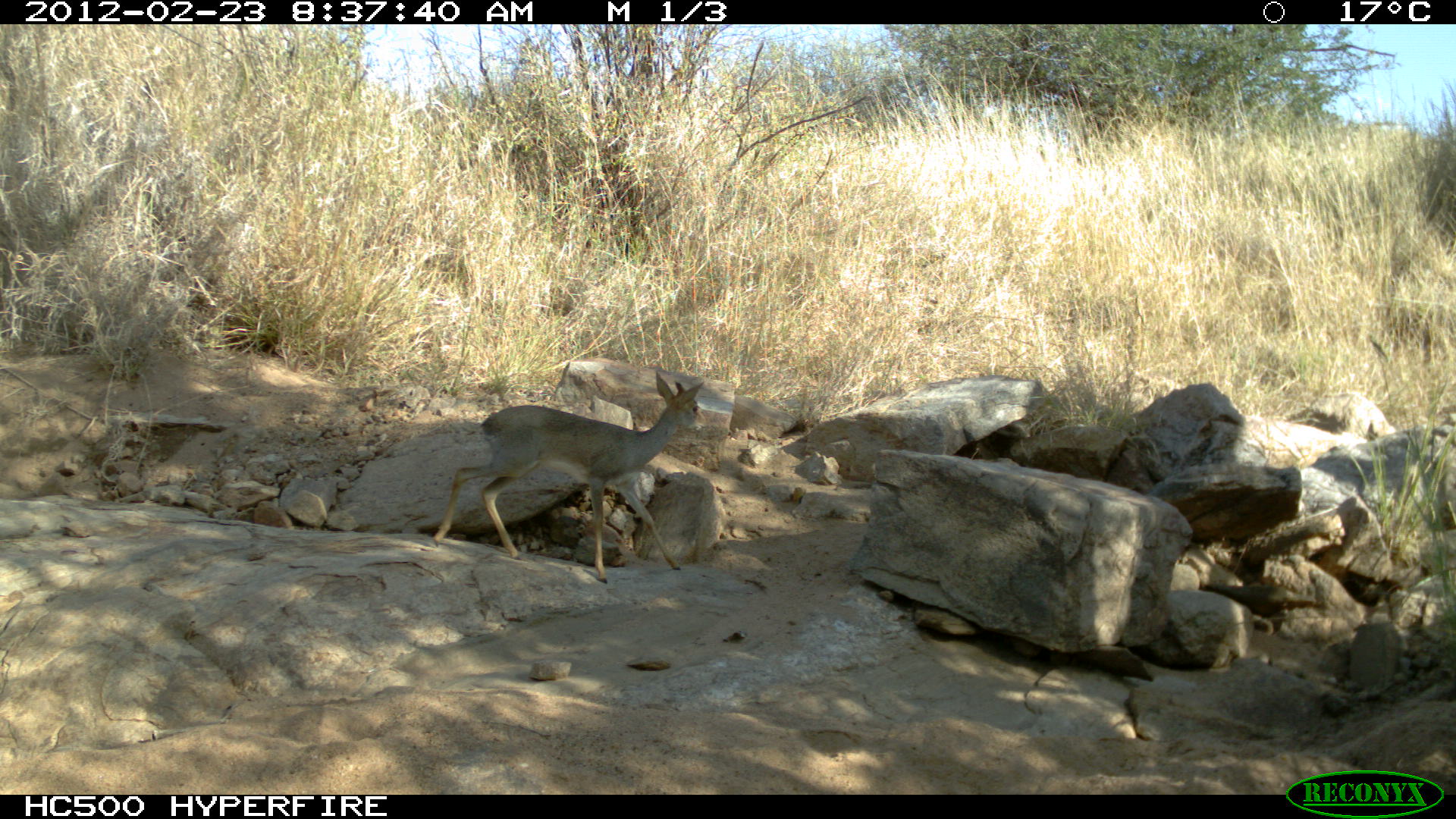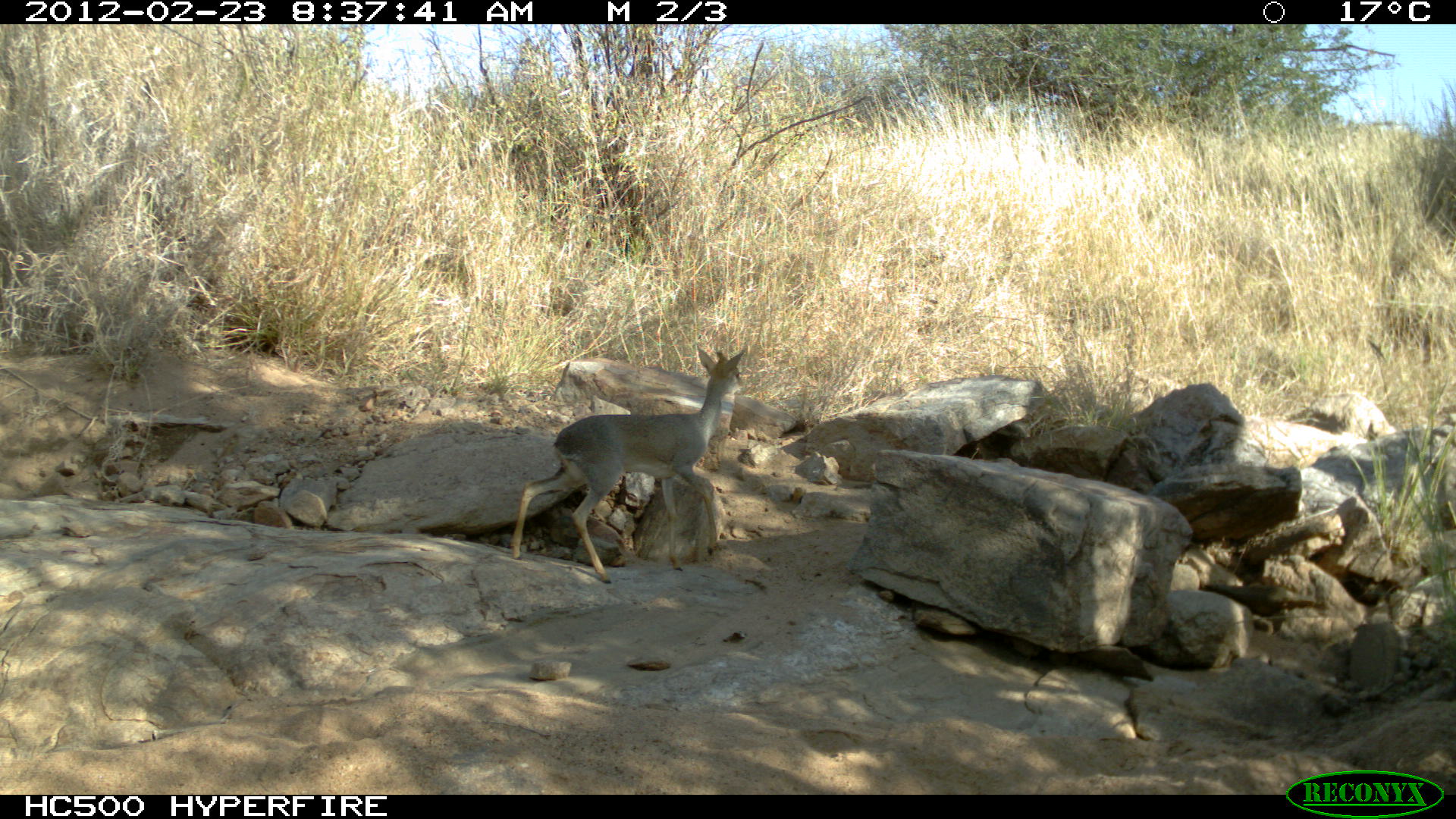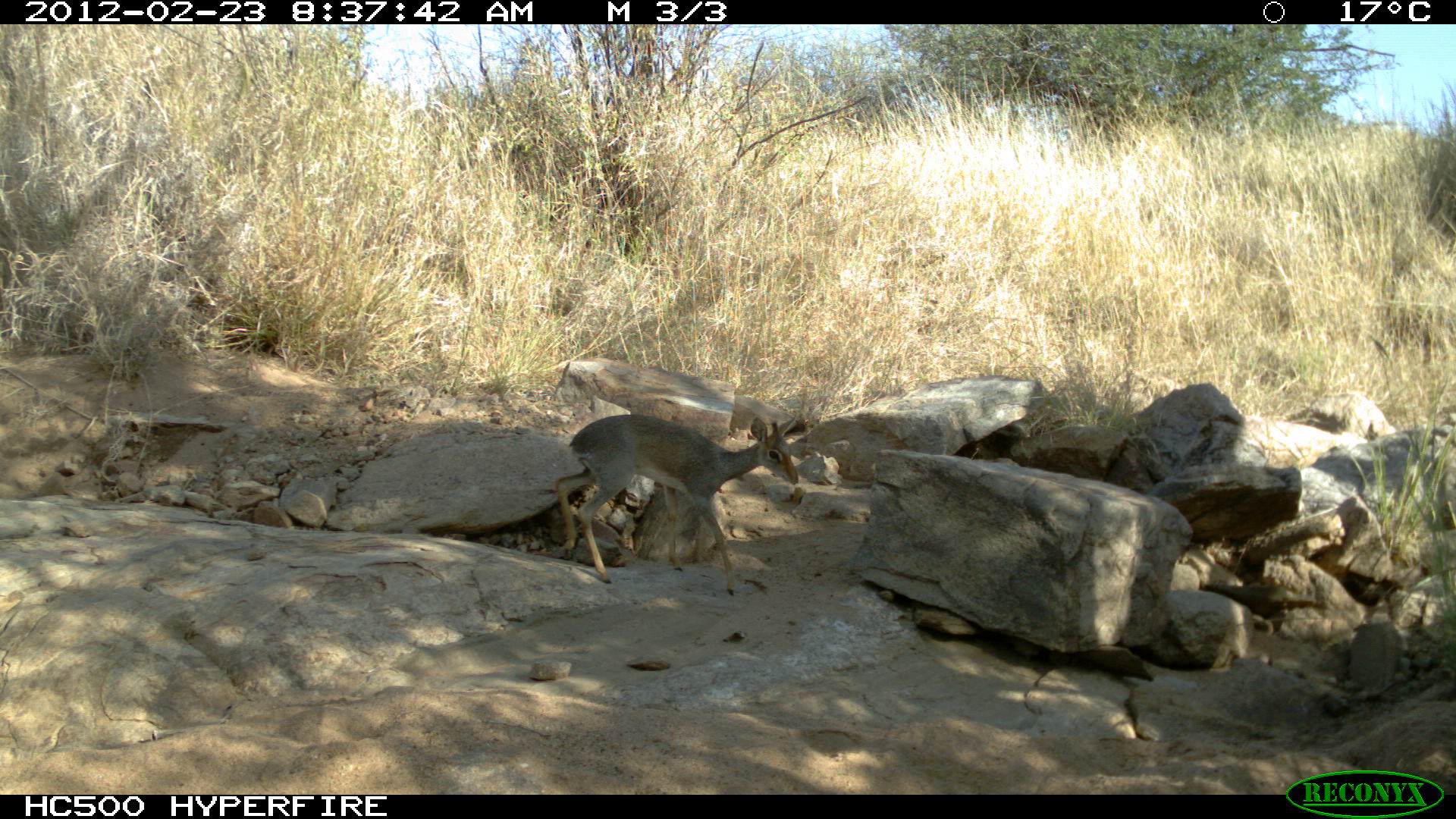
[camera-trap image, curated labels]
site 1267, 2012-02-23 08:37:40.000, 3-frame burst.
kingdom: Animalia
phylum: Chordata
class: Mammalia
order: Artiodactyla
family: Bovidae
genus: Madoqua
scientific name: Madoqua guentheri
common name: günther's dik-dik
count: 1